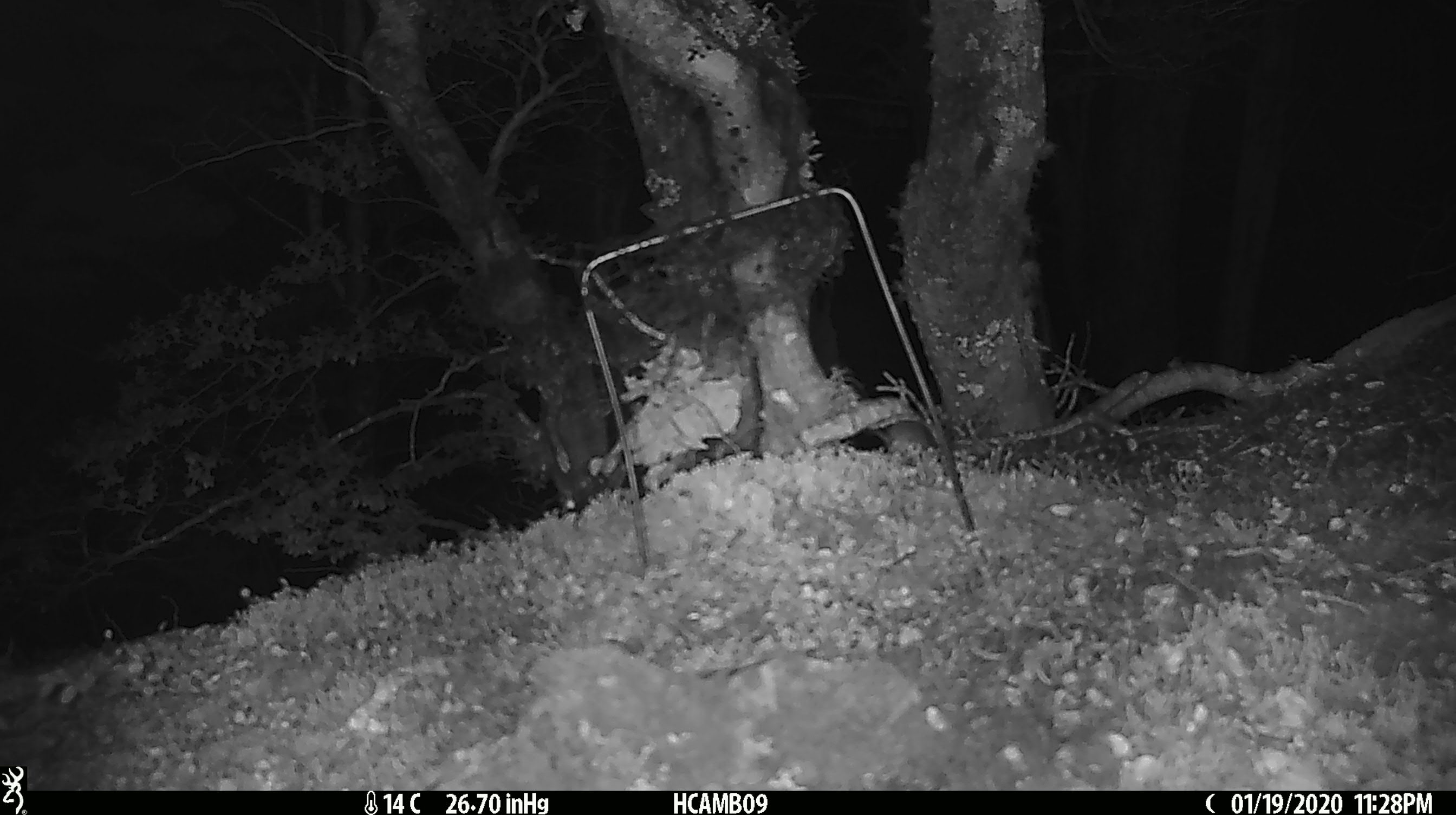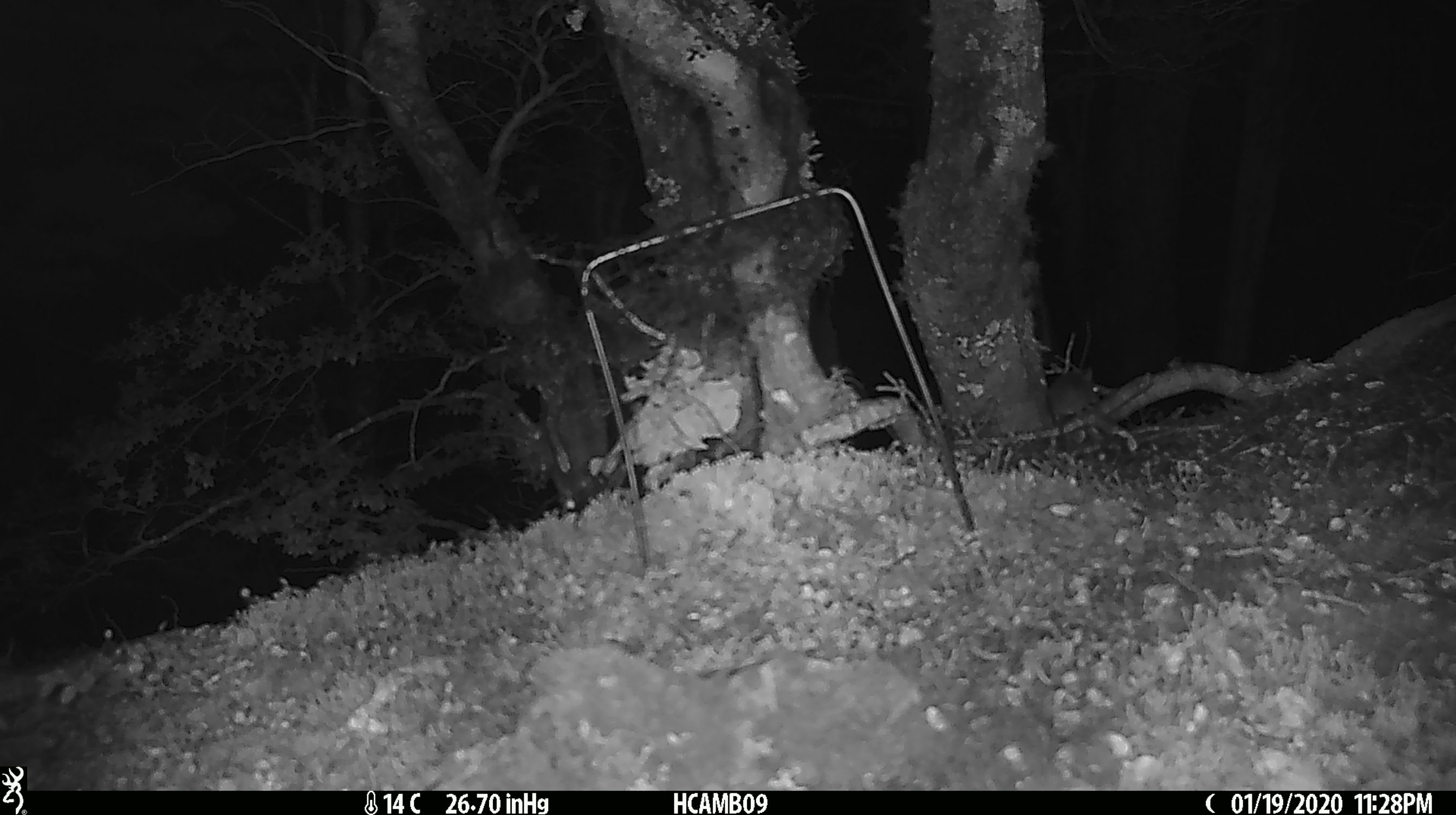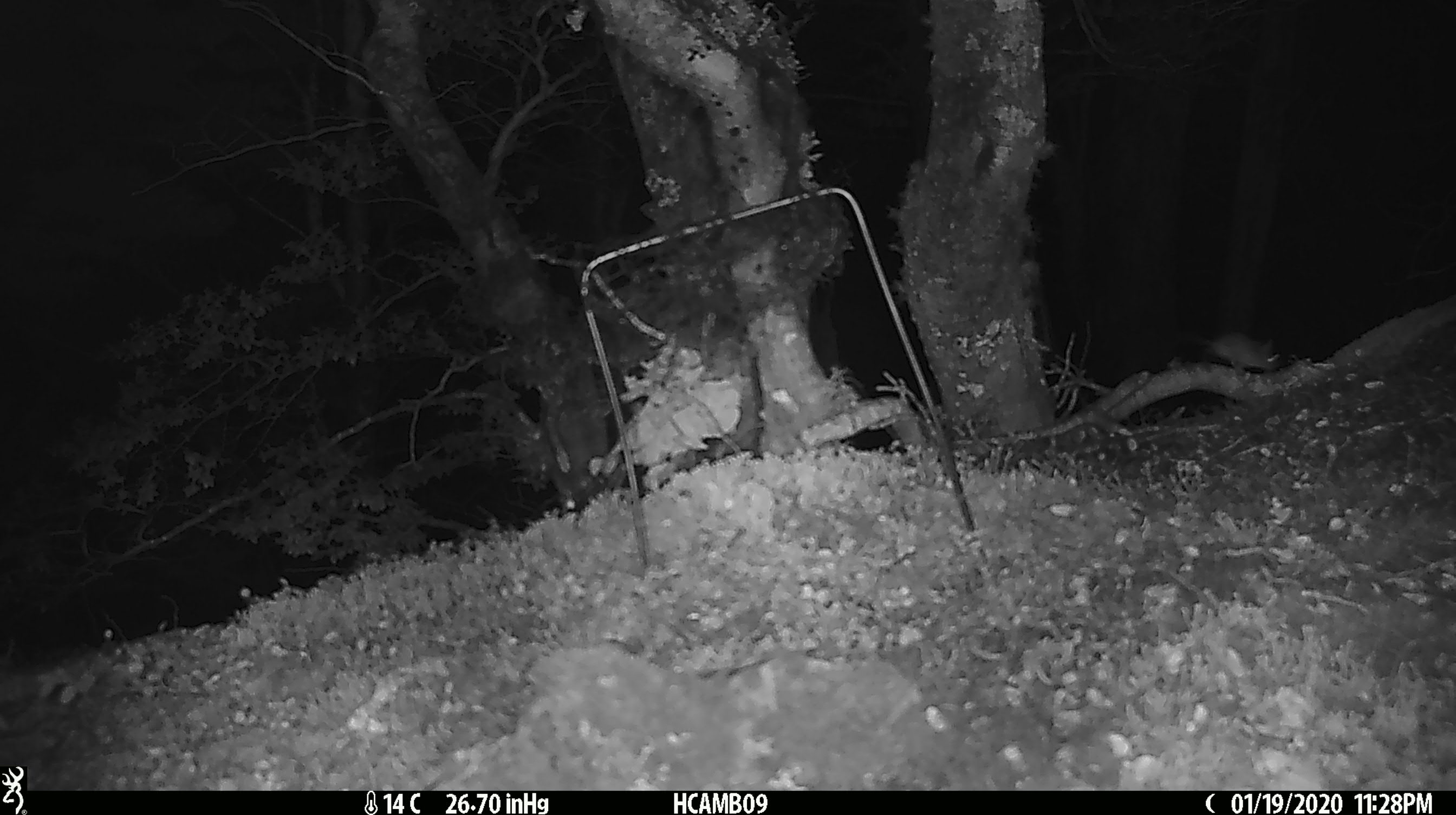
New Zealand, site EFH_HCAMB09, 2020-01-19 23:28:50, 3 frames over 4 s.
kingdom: Animalia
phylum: Chordata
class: Mammalia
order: Rodentia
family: Muridae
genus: Mus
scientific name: Mus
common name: mouse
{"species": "mouse (Mus)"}